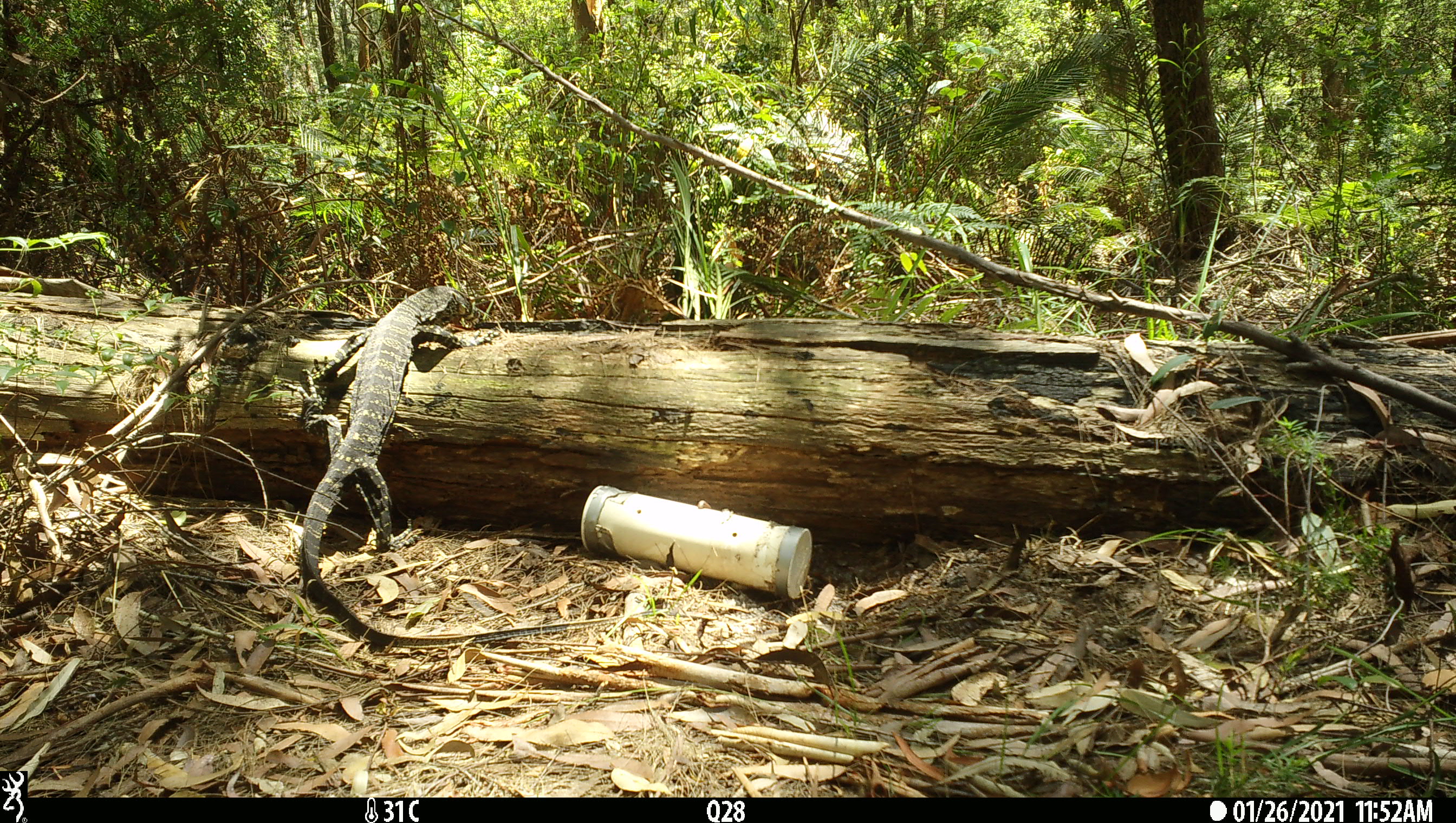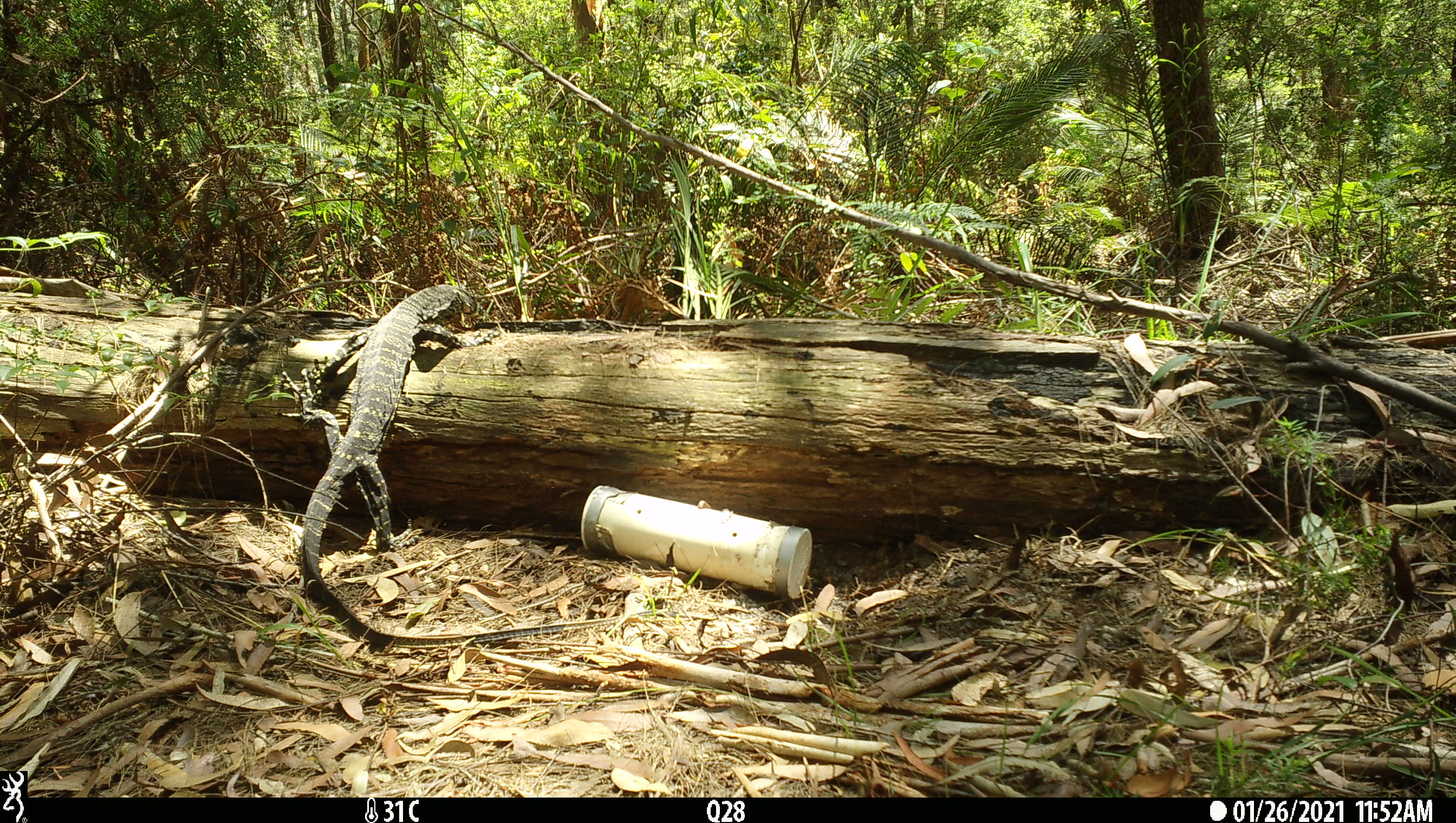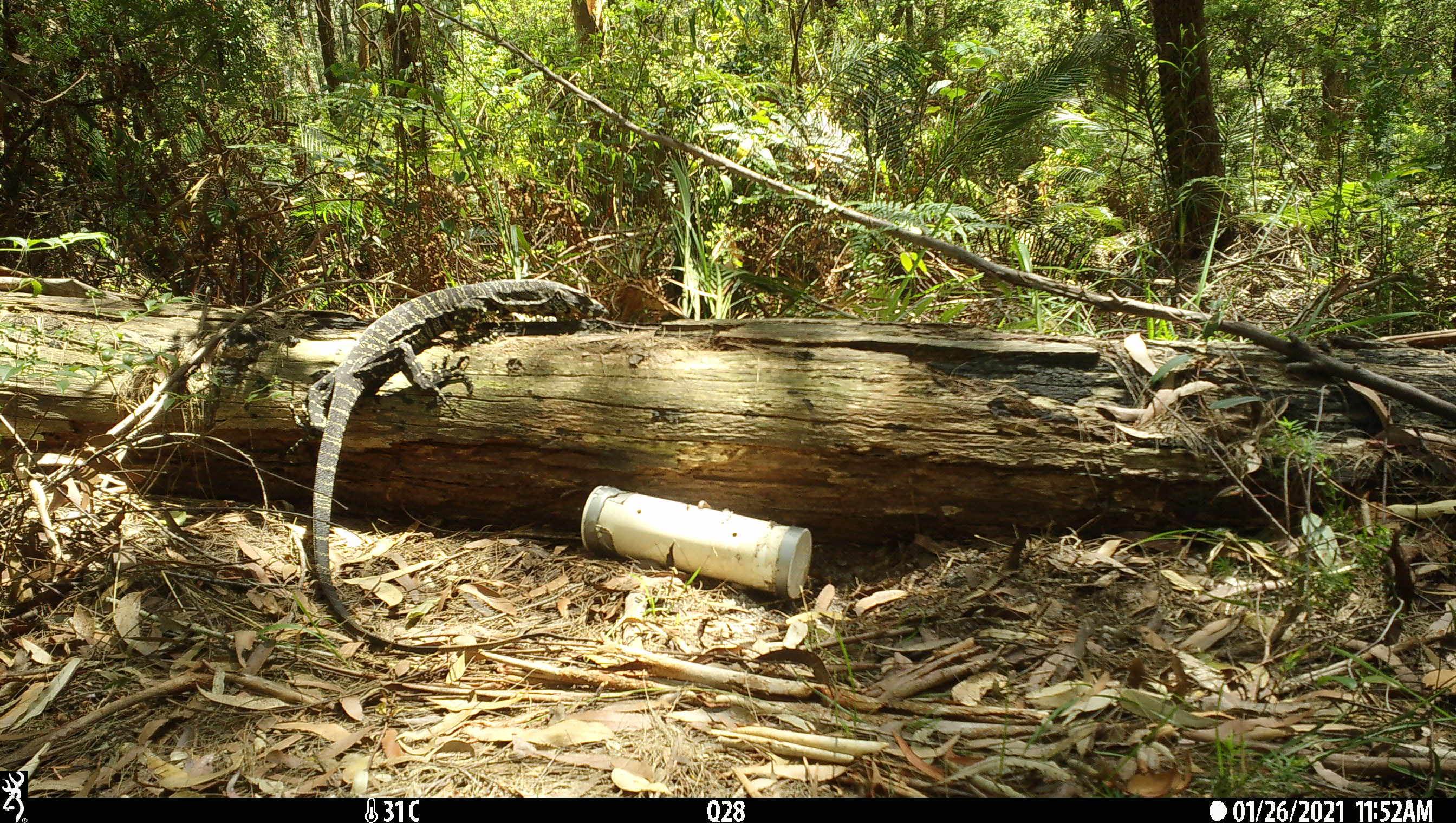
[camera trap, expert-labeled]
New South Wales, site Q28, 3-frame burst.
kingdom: Animalia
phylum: Chordata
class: Reptilia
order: Squamata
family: Varanidae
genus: Varanus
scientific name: Varanus varius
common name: lace monitor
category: goanna